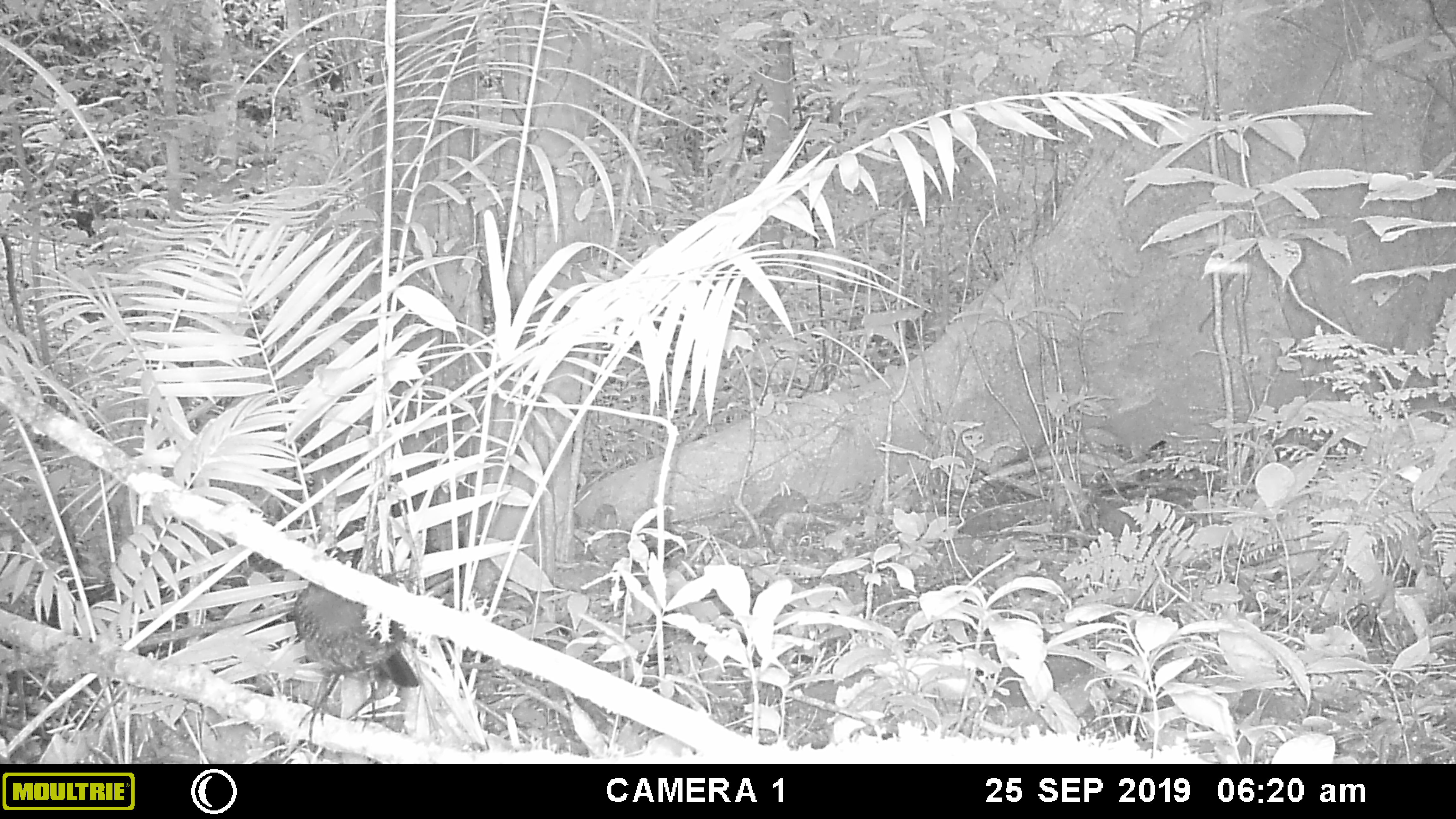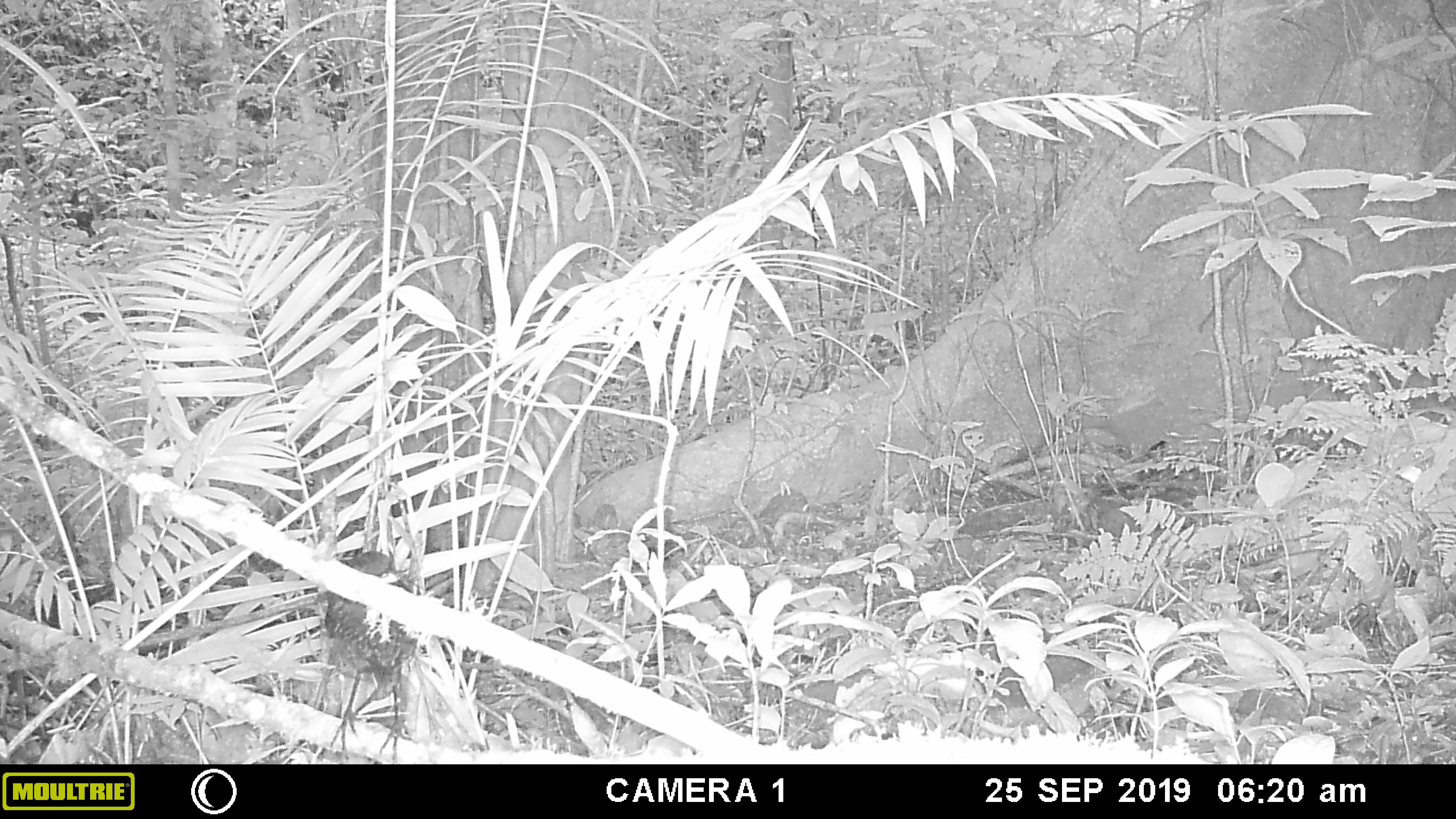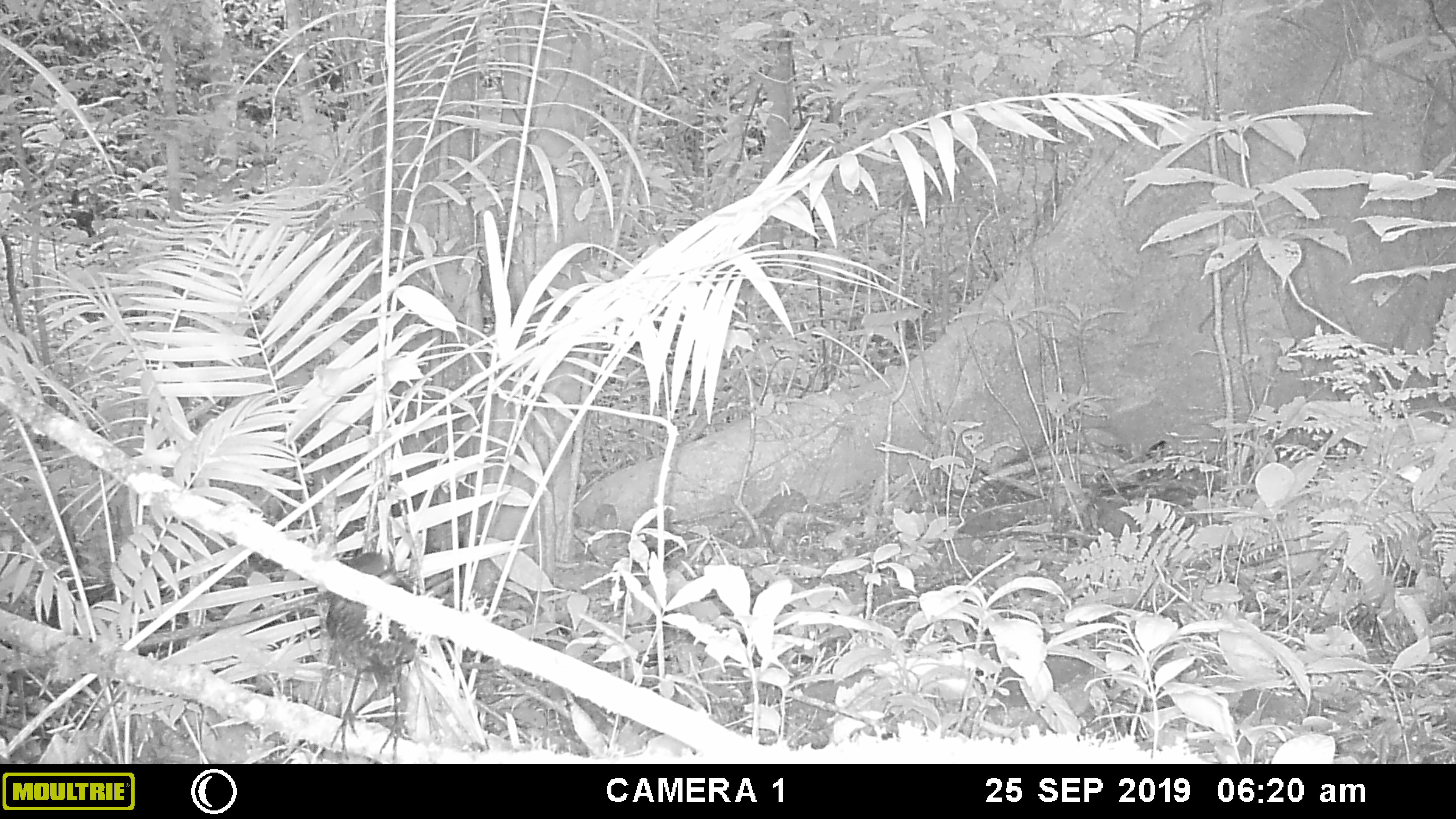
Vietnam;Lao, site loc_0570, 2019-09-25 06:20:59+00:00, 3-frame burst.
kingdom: Animalia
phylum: Chordata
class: Aves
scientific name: Aves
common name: bird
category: unidentified bird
Unidentified bird (bird) (Aves). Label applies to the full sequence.